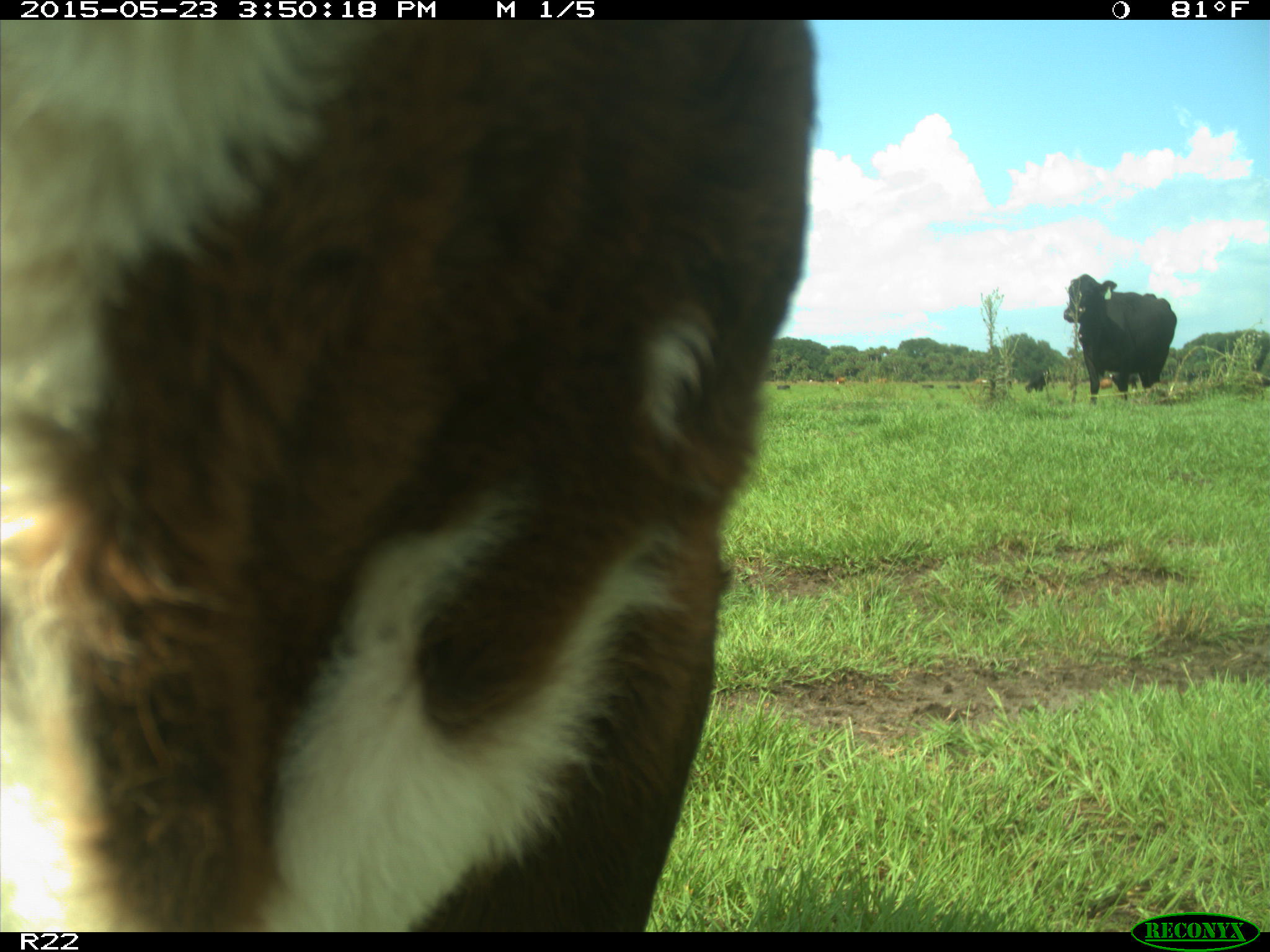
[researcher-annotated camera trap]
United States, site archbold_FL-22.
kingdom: Animalia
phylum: Chordata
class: Mammalia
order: Artiodactyla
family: Bovidae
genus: Bos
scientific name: Bos taurus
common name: domestic cow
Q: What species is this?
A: Bos taurus (domestic cow).